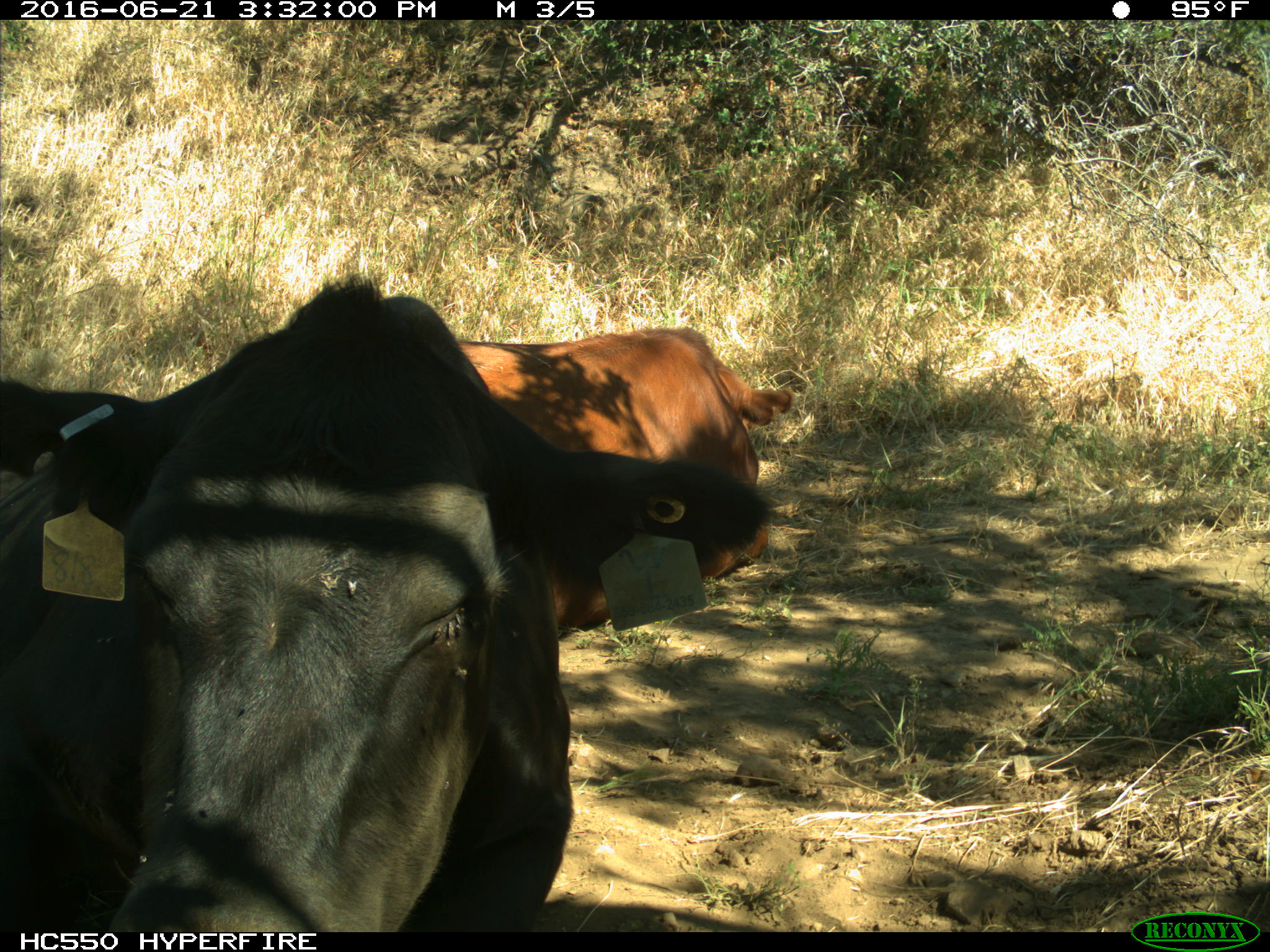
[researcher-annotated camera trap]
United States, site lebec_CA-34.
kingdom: Animalia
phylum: Chordata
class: Mammalia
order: Artiodactyla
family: Bovidae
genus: Bos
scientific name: Bos taurus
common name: domestic cow